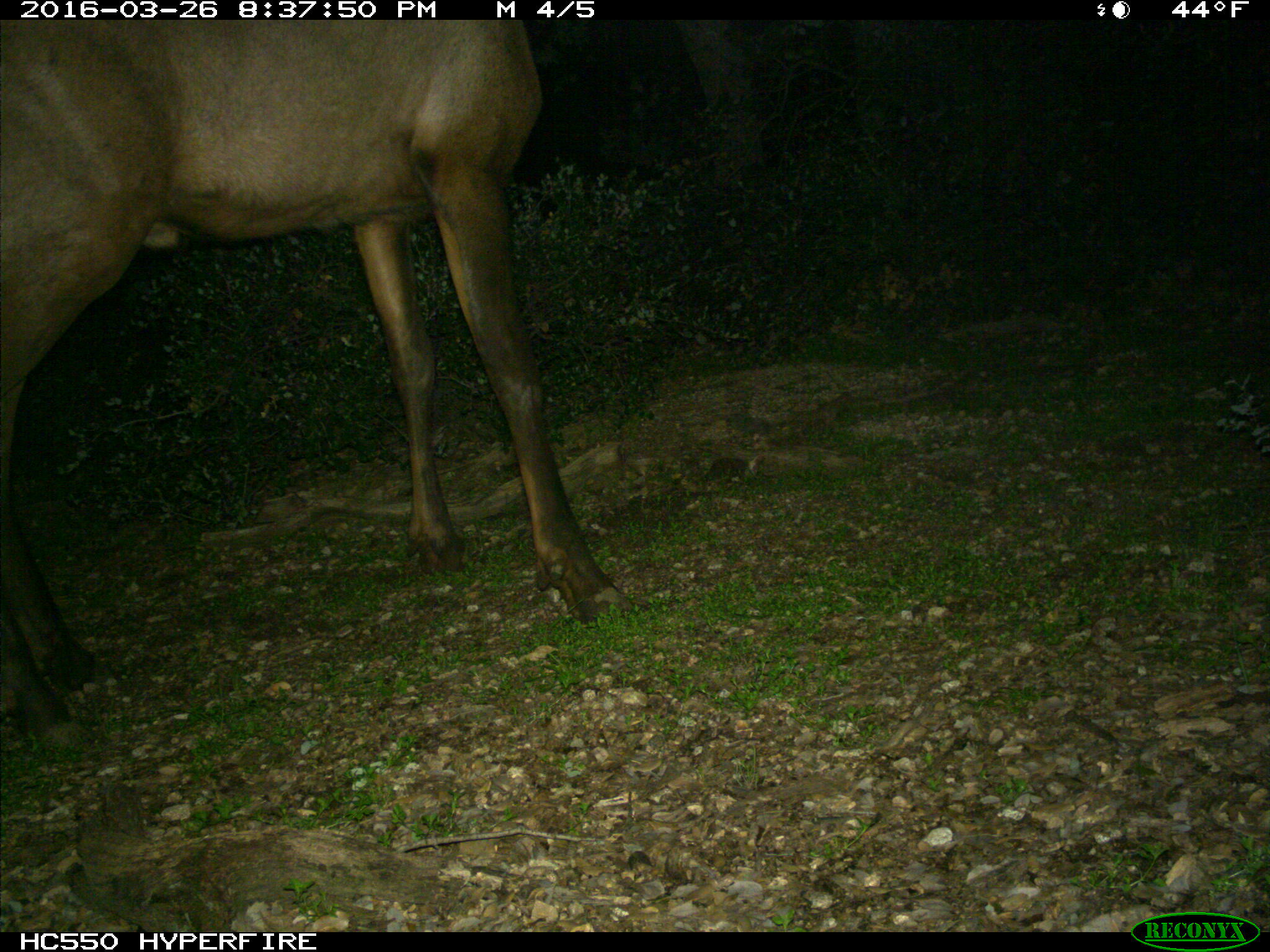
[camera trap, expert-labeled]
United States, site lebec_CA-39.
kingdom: Animalia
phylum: Chordata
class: Mammalia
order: Artiodactyla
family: Cervidae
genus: Cervus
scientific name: Cervus canadensis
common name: elk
Cervus canadensis (elk).